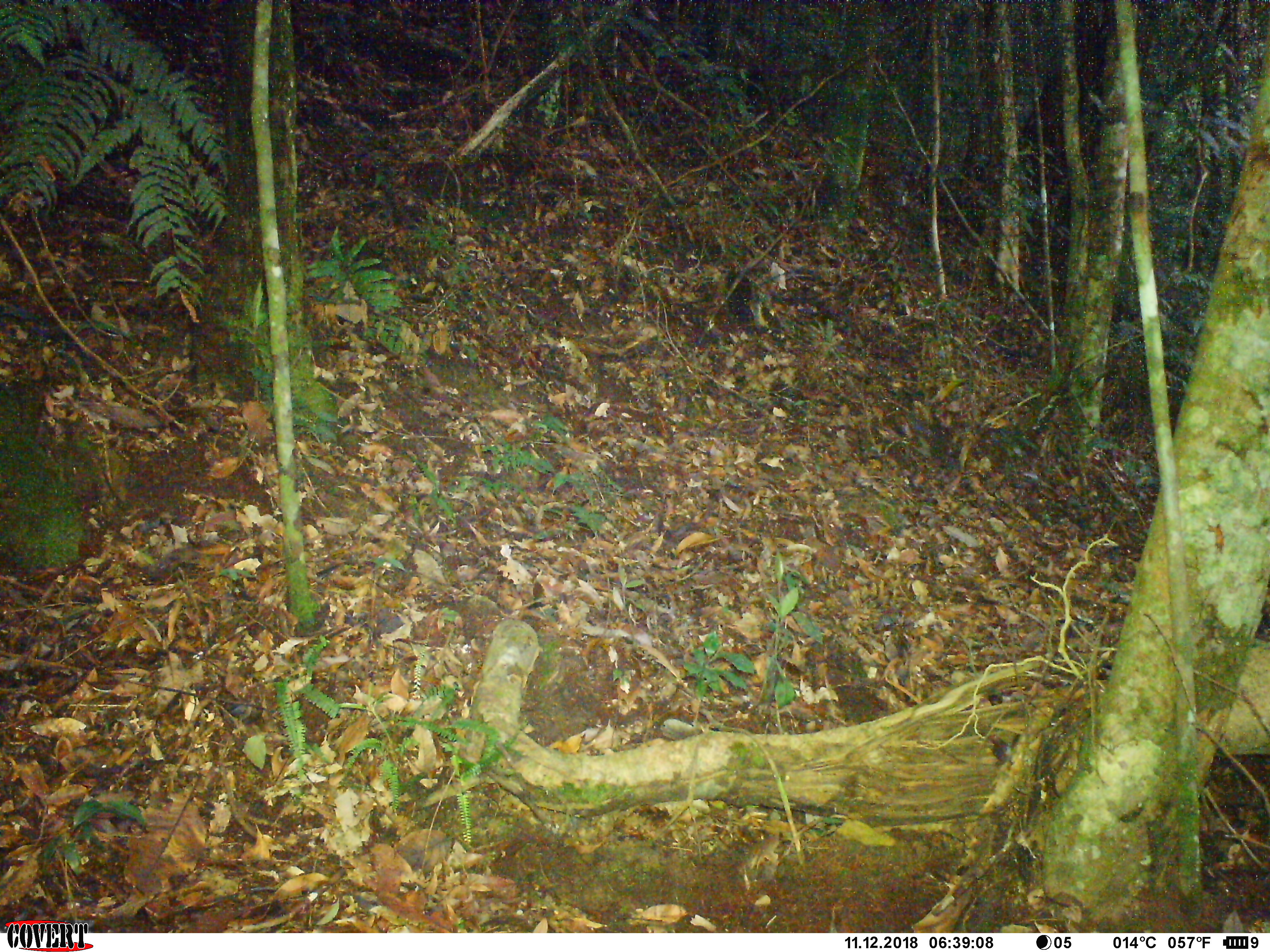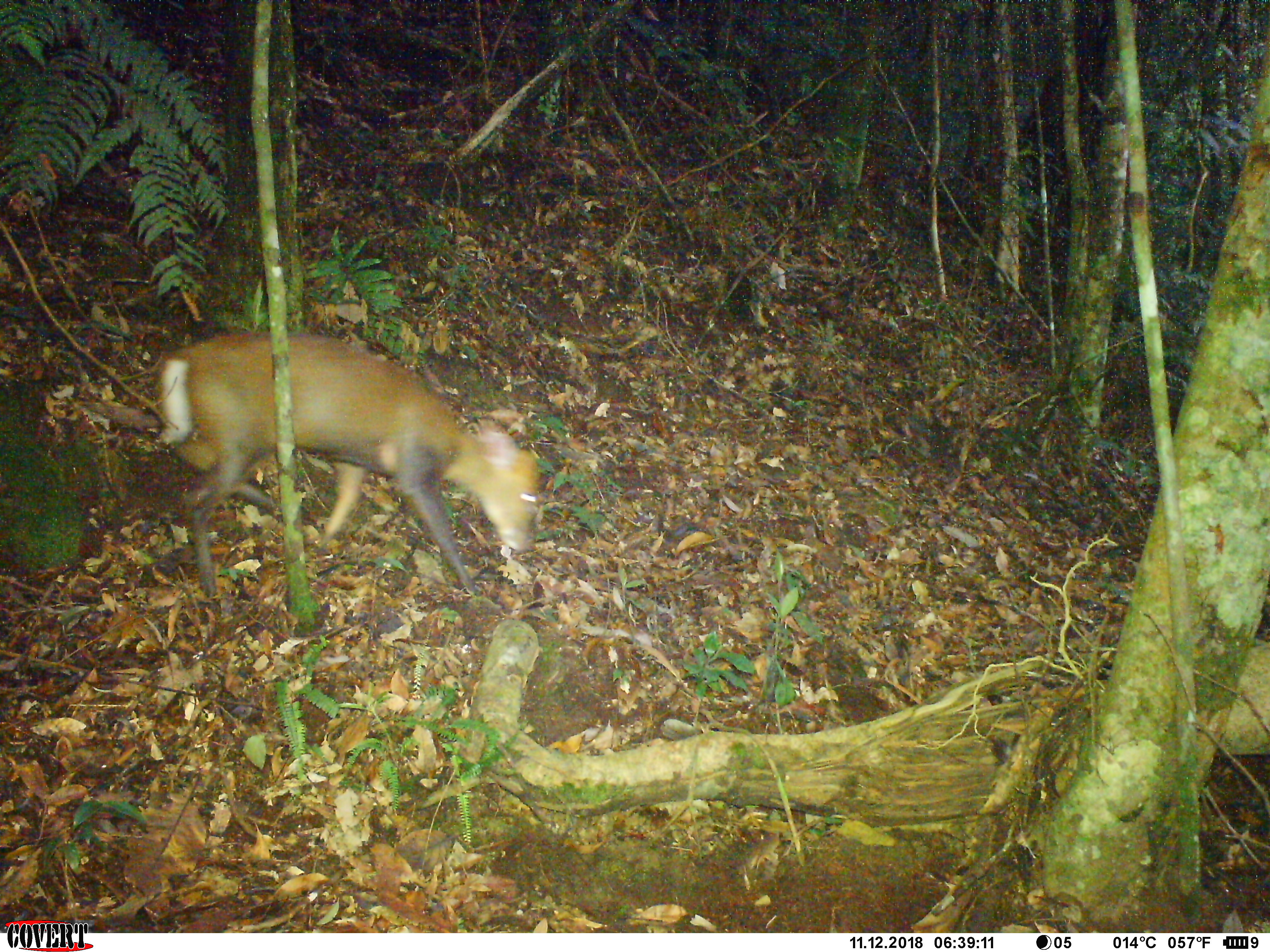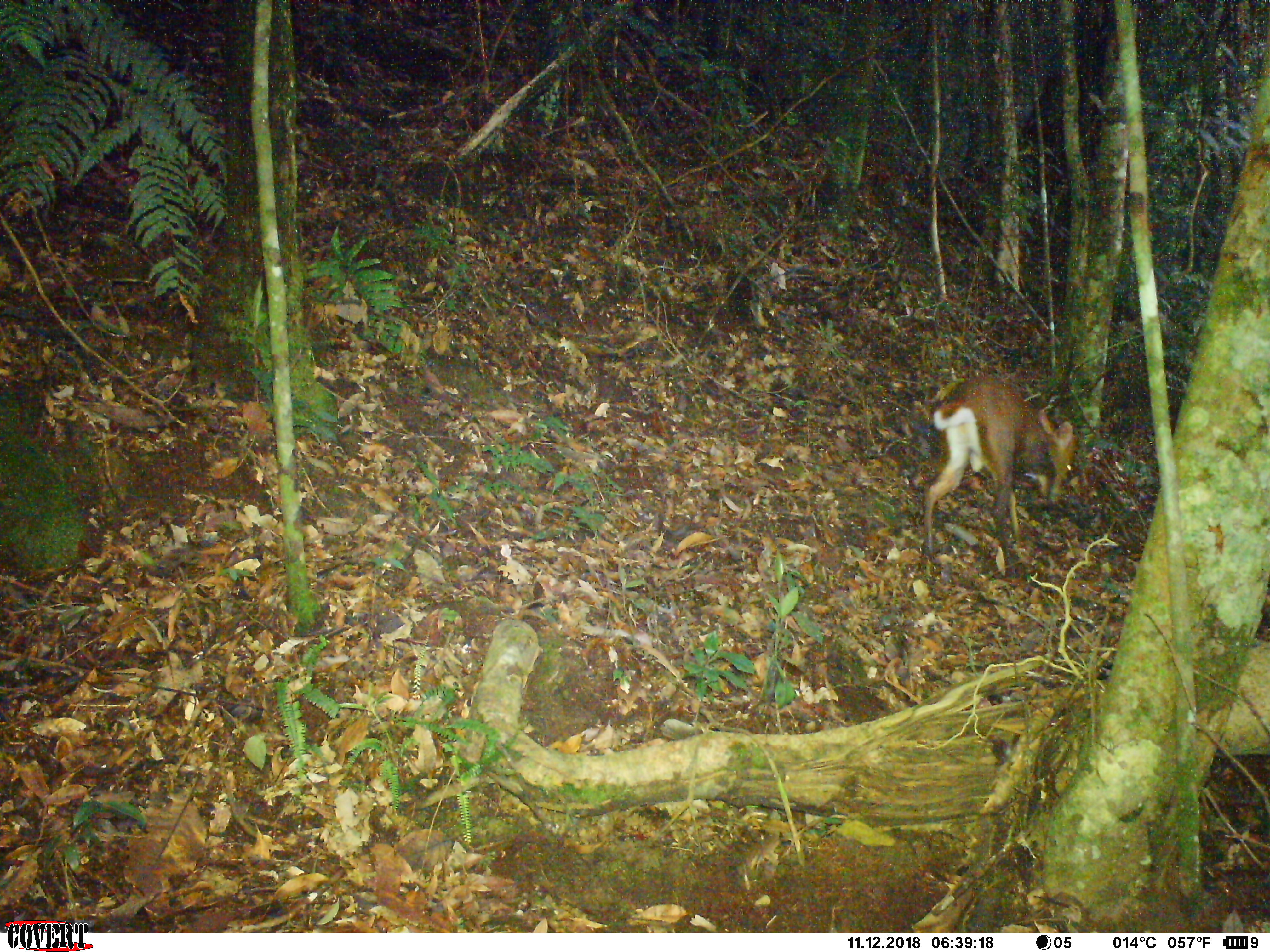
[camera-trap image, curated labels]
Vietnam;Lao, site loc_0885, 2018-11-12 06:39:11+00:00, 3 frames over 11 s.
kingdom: Animalia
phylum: Chordata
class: Mammalia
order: Artiodactyla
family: Cervidae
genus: Muntiacus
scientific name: Muntiacus rooseveltorum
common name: roosevelt's muntjac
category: roosevelts muntjac group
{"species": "roosevelts muntjac group (roosevelt's muntjac) (Muntiacus rooseveltorum)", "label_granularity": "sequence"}